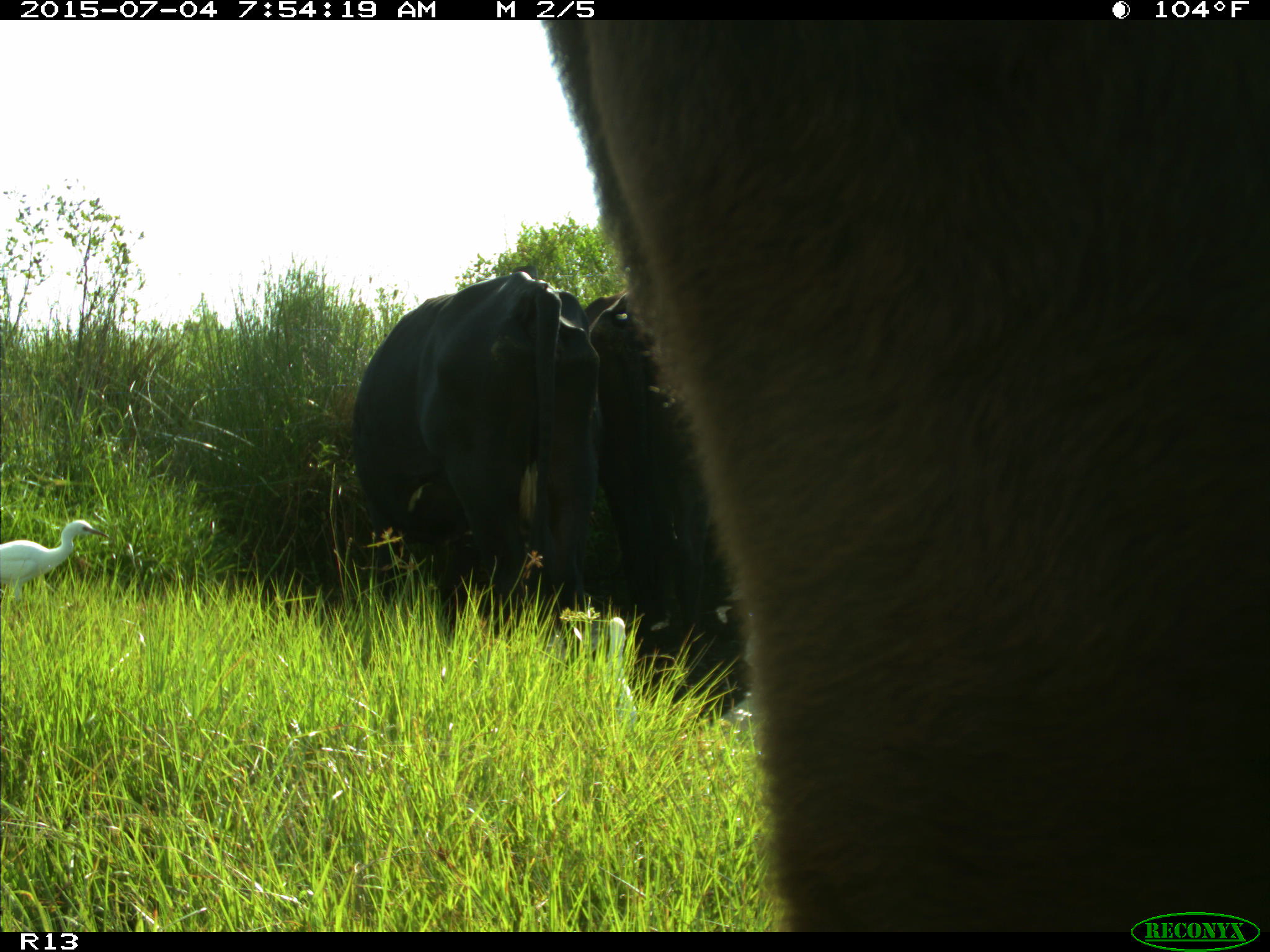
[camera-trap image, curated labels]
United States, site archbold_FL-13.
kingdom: Animalia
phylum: Chordata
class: Mammalia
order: Artiodactyla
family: Bovidae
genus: Bos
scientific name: Bos taurus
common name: domestic cow